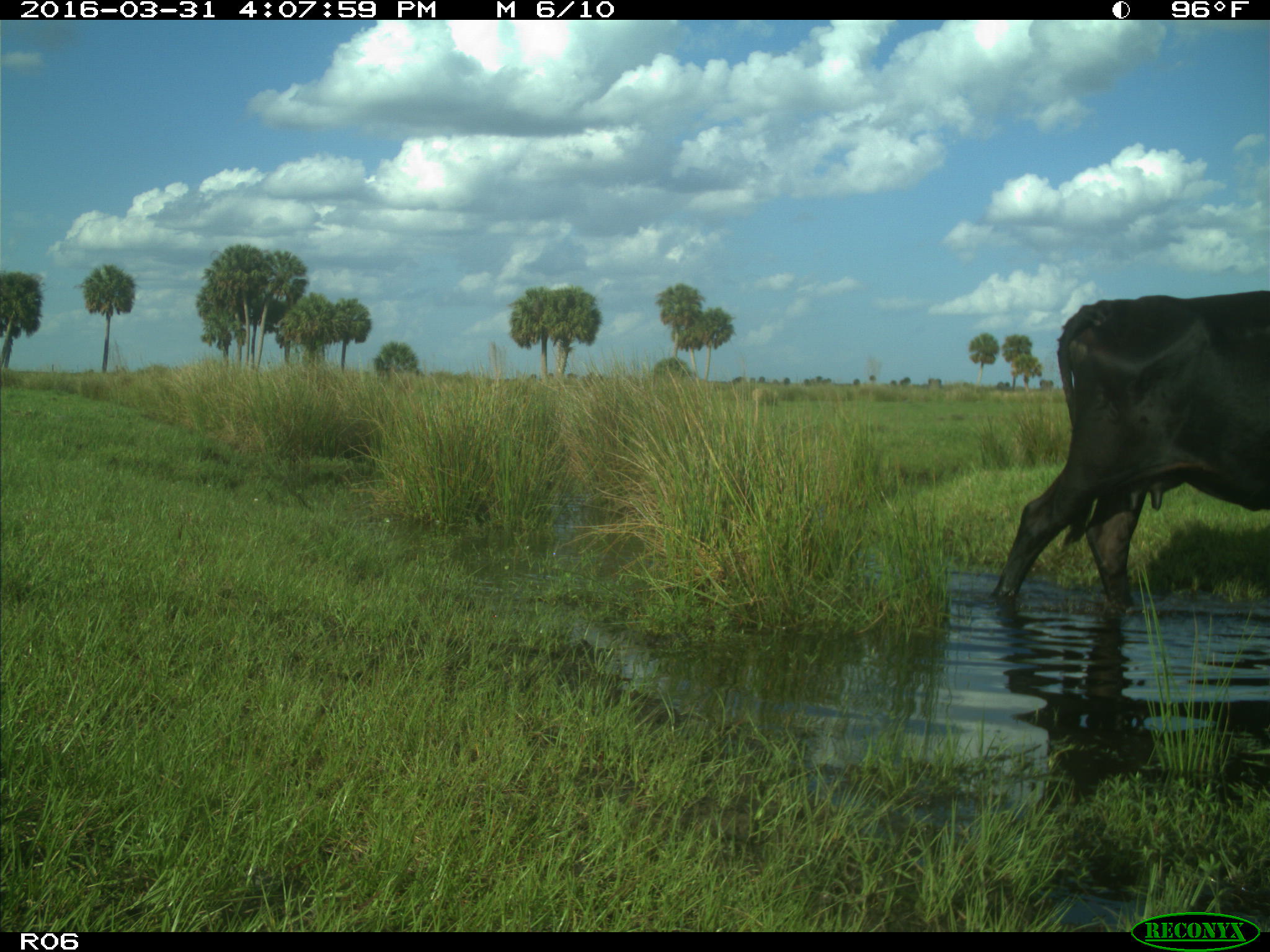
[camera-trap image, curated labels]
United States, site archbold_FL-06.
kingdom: Animalia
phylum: Chordata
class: Mammalia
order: Artiodactyla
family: Bovidae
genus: Bos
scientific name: Bos taurus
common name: domestic cow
Bos taurus (domestic cow).